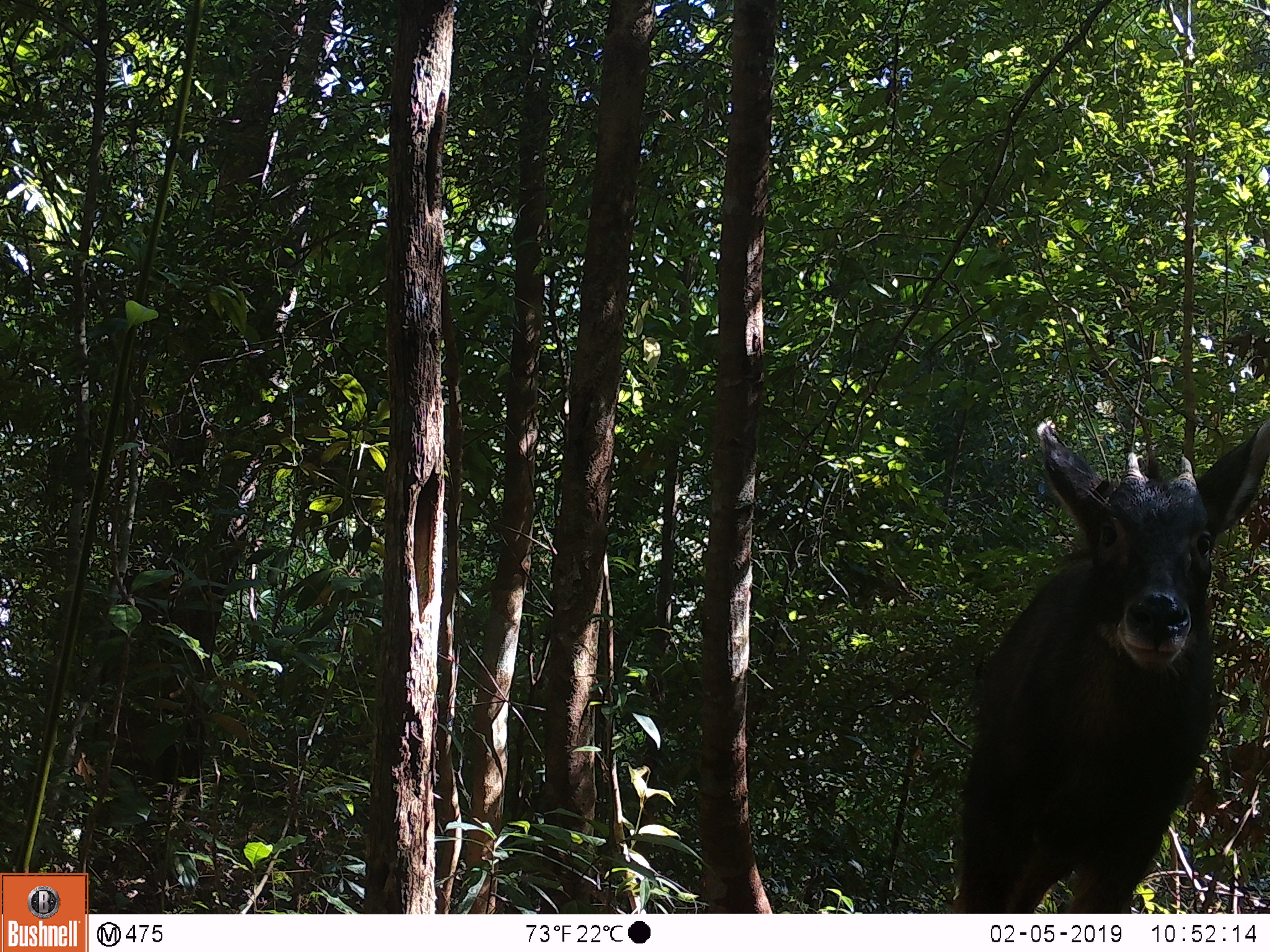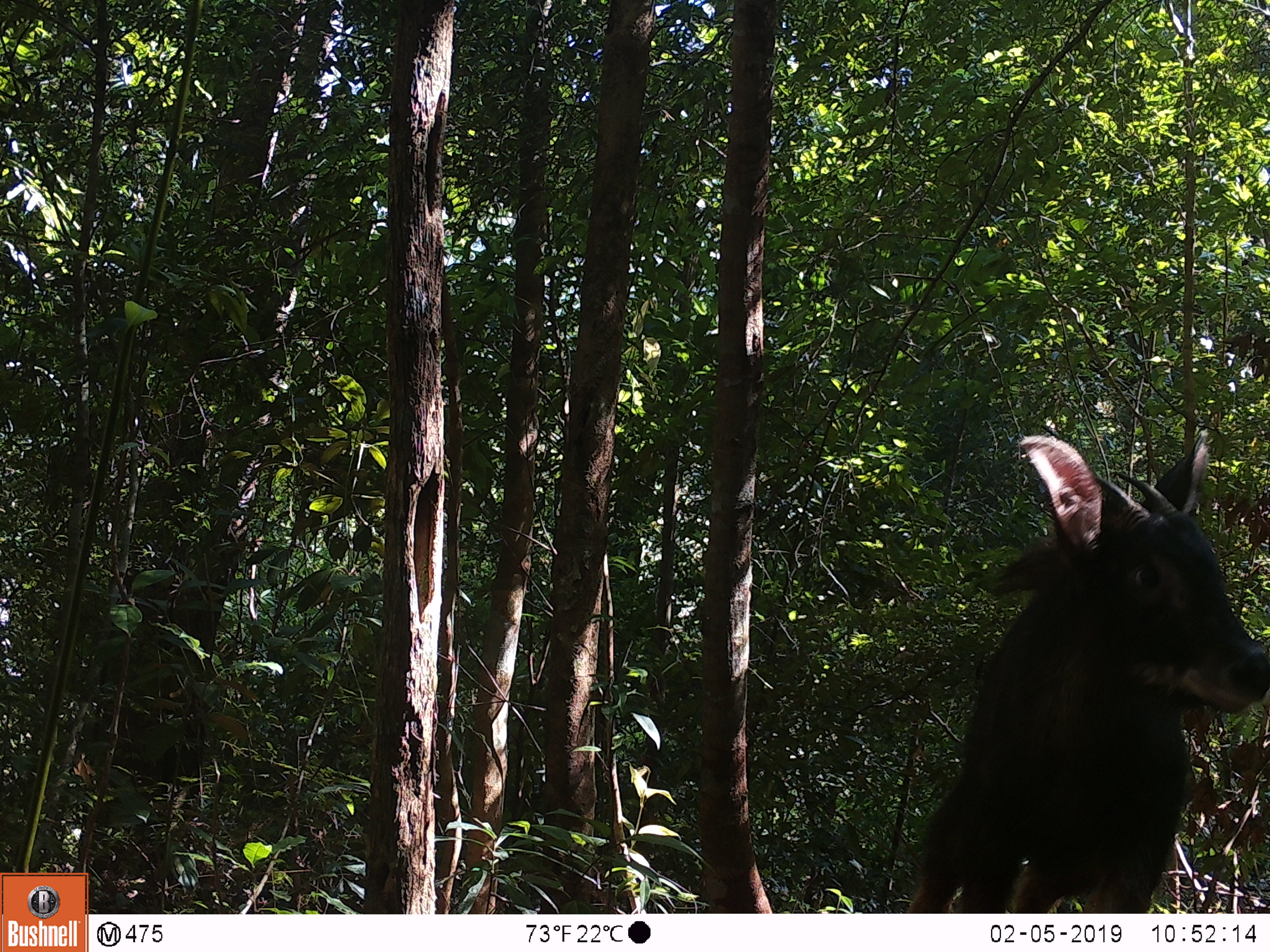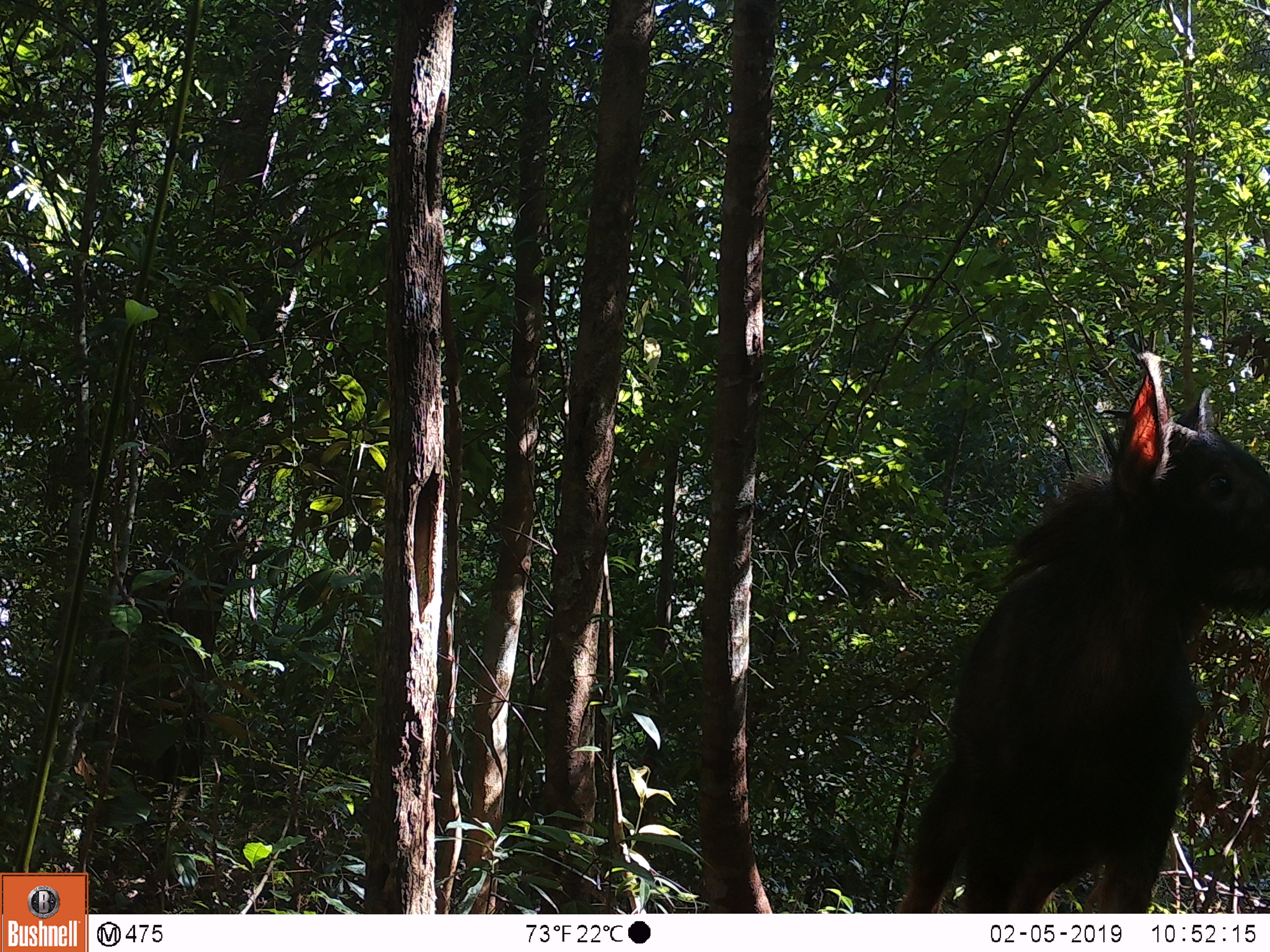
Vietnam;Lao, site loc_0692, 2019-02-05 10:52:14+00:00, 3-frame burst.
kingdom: Animalia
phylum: Chordata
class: Mammalia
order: Artiodactyla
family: Bovidae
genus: Capricornis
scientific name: Capricornis sumatraensis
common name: chinese serow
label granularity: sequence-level